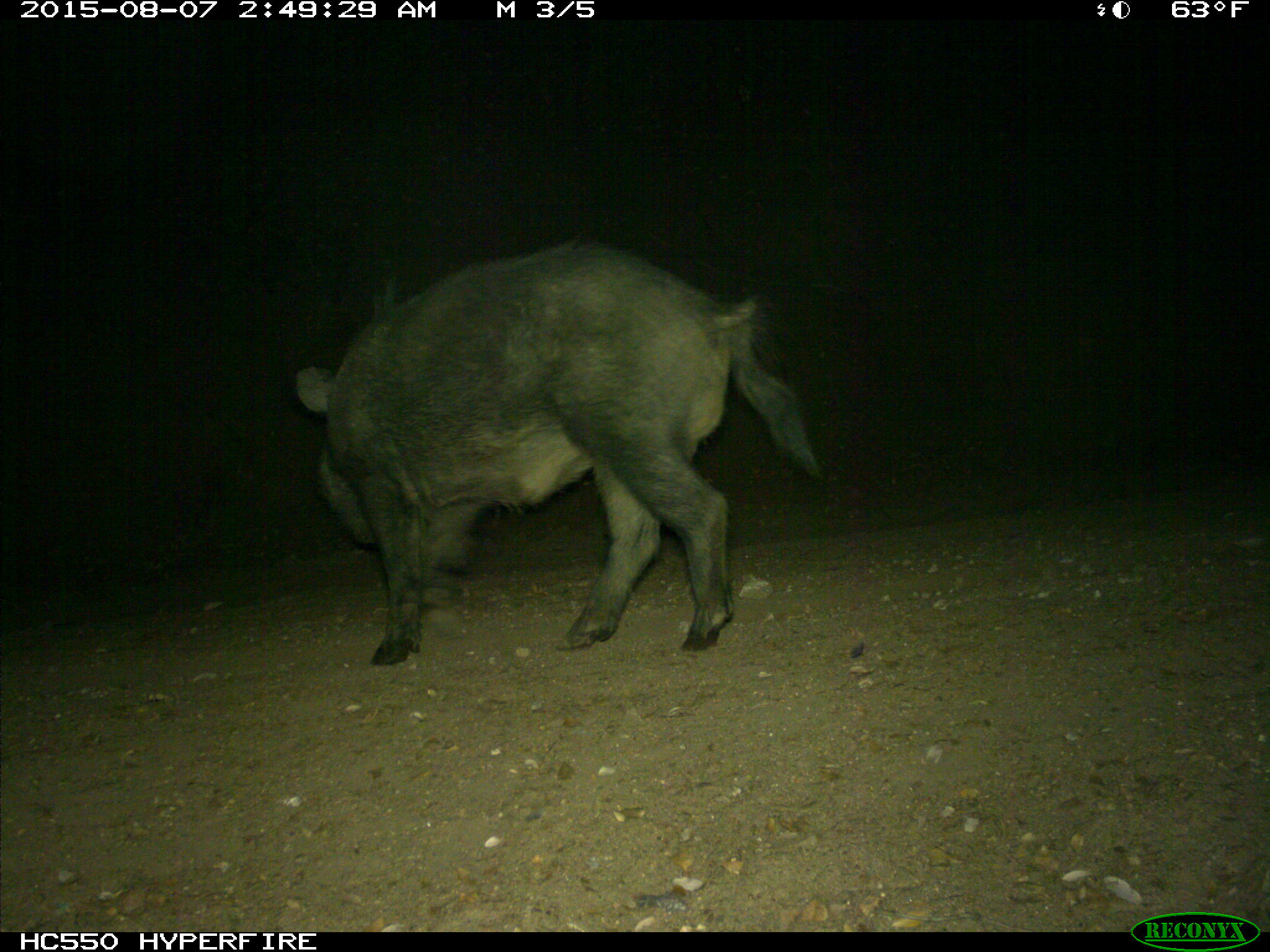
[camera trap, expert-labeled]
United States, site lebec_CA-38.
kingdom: Animalia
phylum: Chordata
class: Mammalia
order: Artiodactyla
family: Suidae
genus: Sus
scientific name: Sus scrofa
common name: wild boar